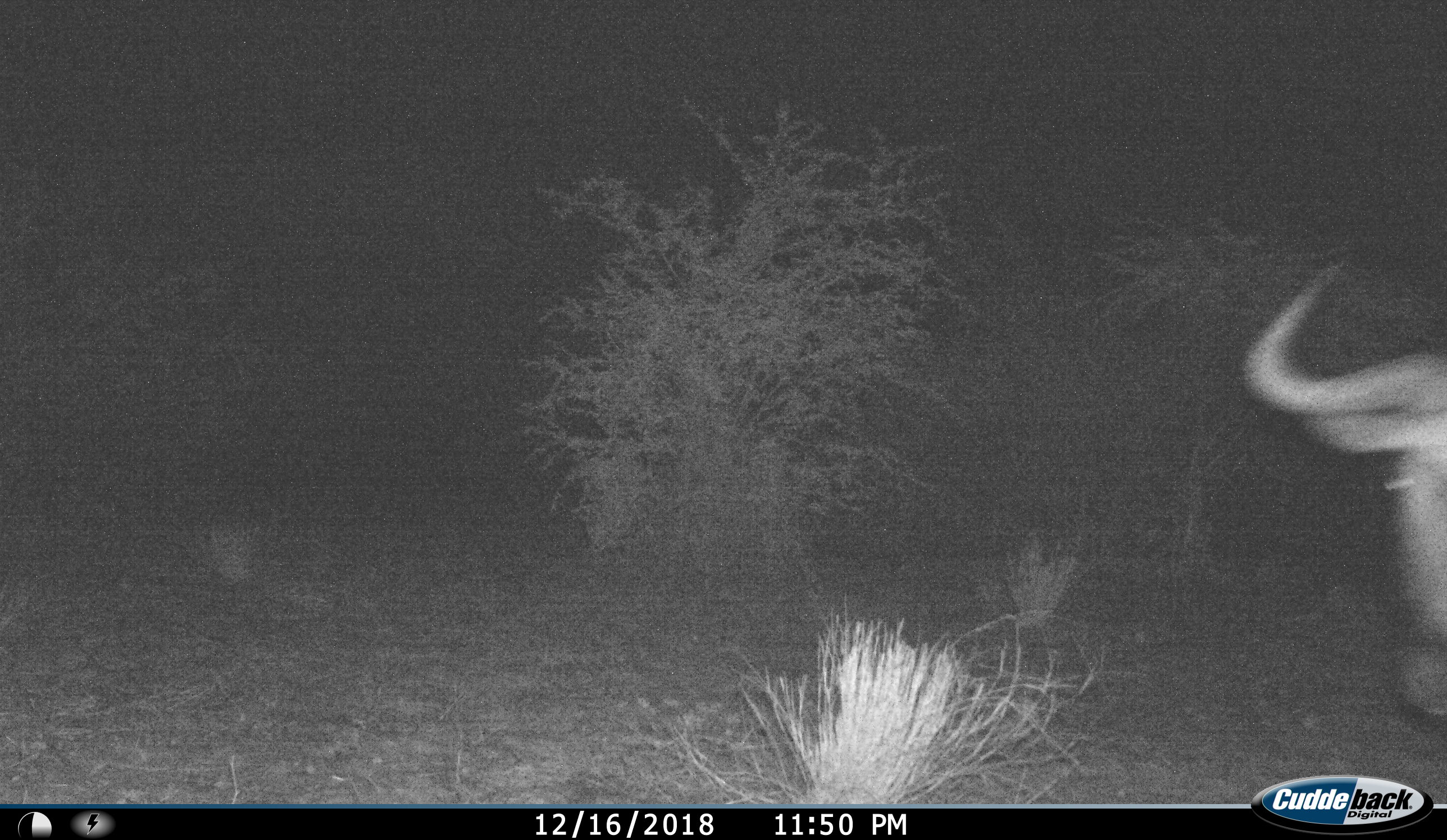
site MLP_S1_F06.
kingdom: Animalia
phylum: Chordata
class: Mammalia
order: Artiodactyla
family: Bovidae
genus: Connochaetes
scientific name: Connochaetes taurinus taurinus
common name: blue wildebeest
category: wildebeestblue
Wildebeestblue (blue wildebeest) (Connochaetes taurinus taurinus), count 1. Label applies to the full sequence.